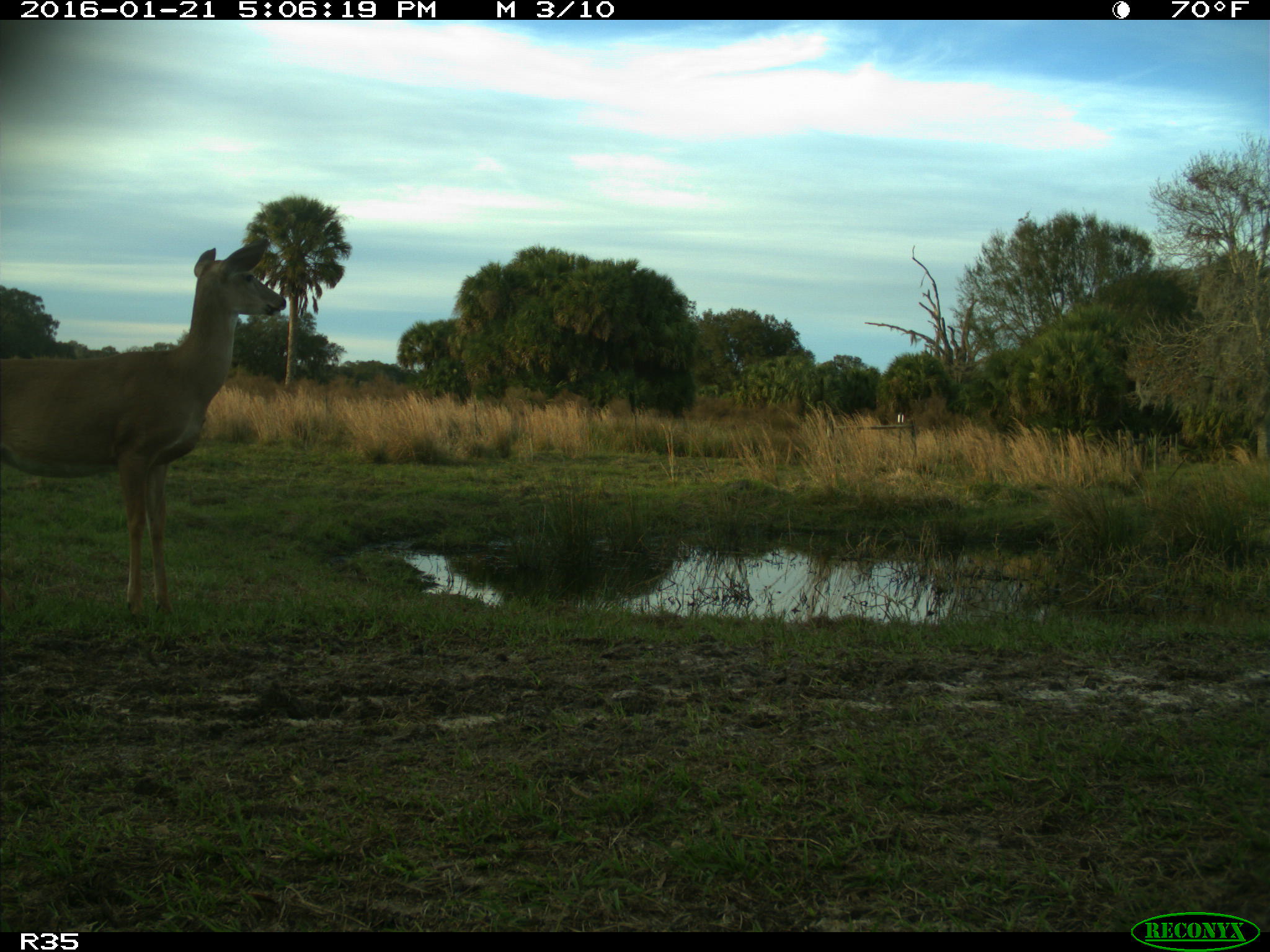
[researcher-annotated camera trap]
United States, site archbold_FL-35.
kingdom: Animalia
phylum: Chordata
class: Mammalia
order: Artiodactyla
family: Cervidae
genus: Odocoileus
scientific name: Odocoileus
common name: deer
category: unidentified deer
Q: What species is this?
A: Unidentified deer (deer) (Odocoileus).